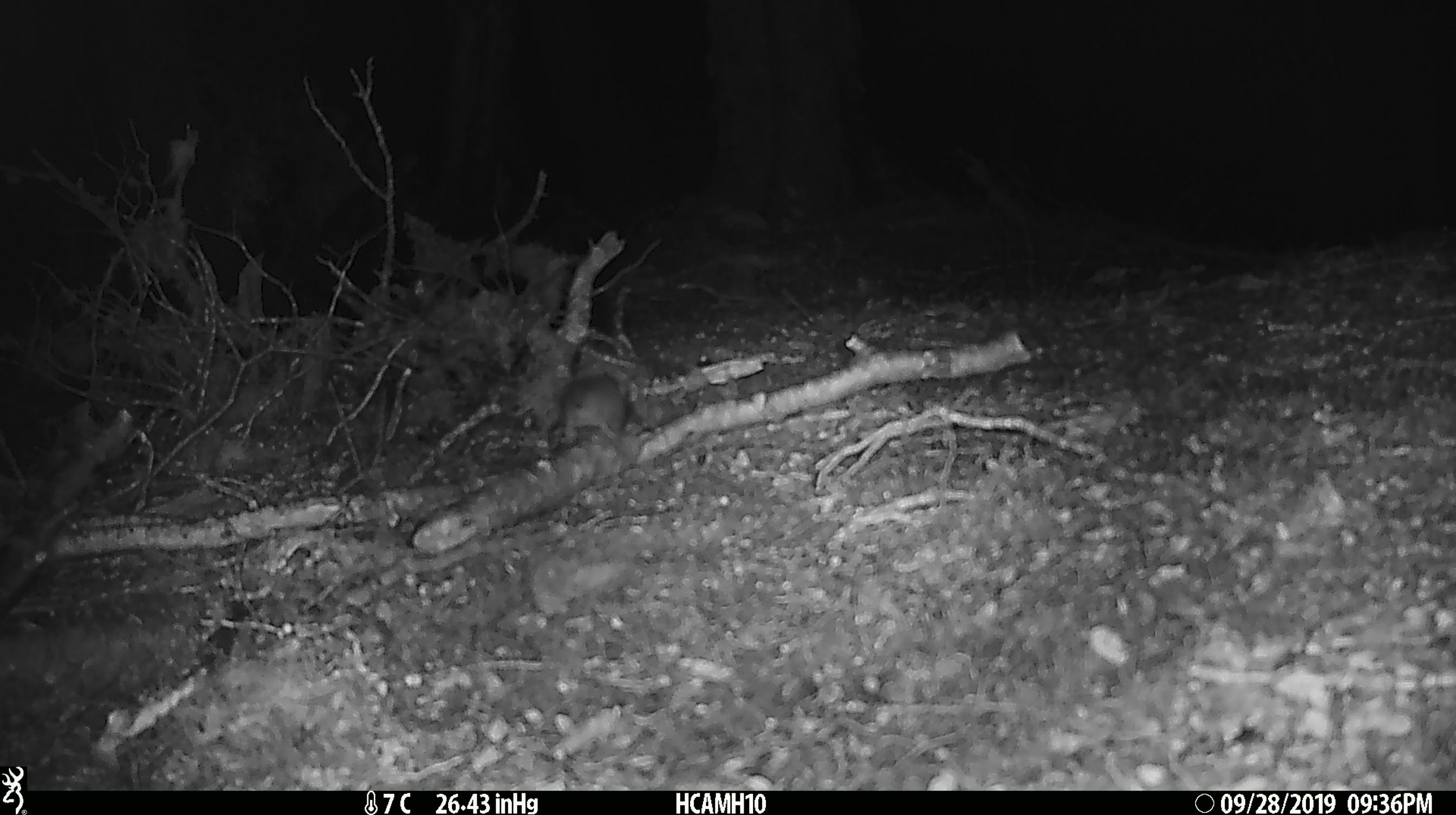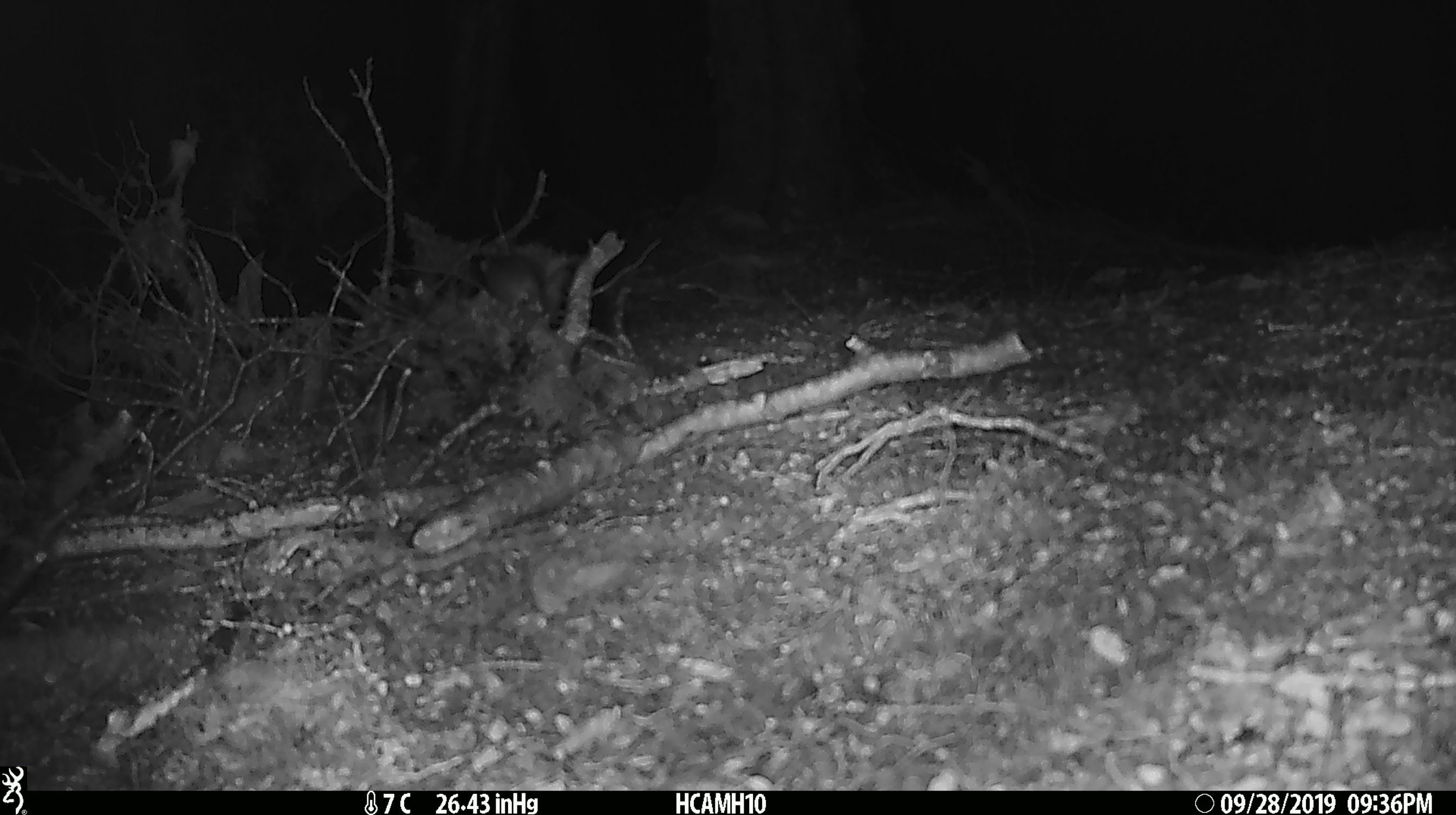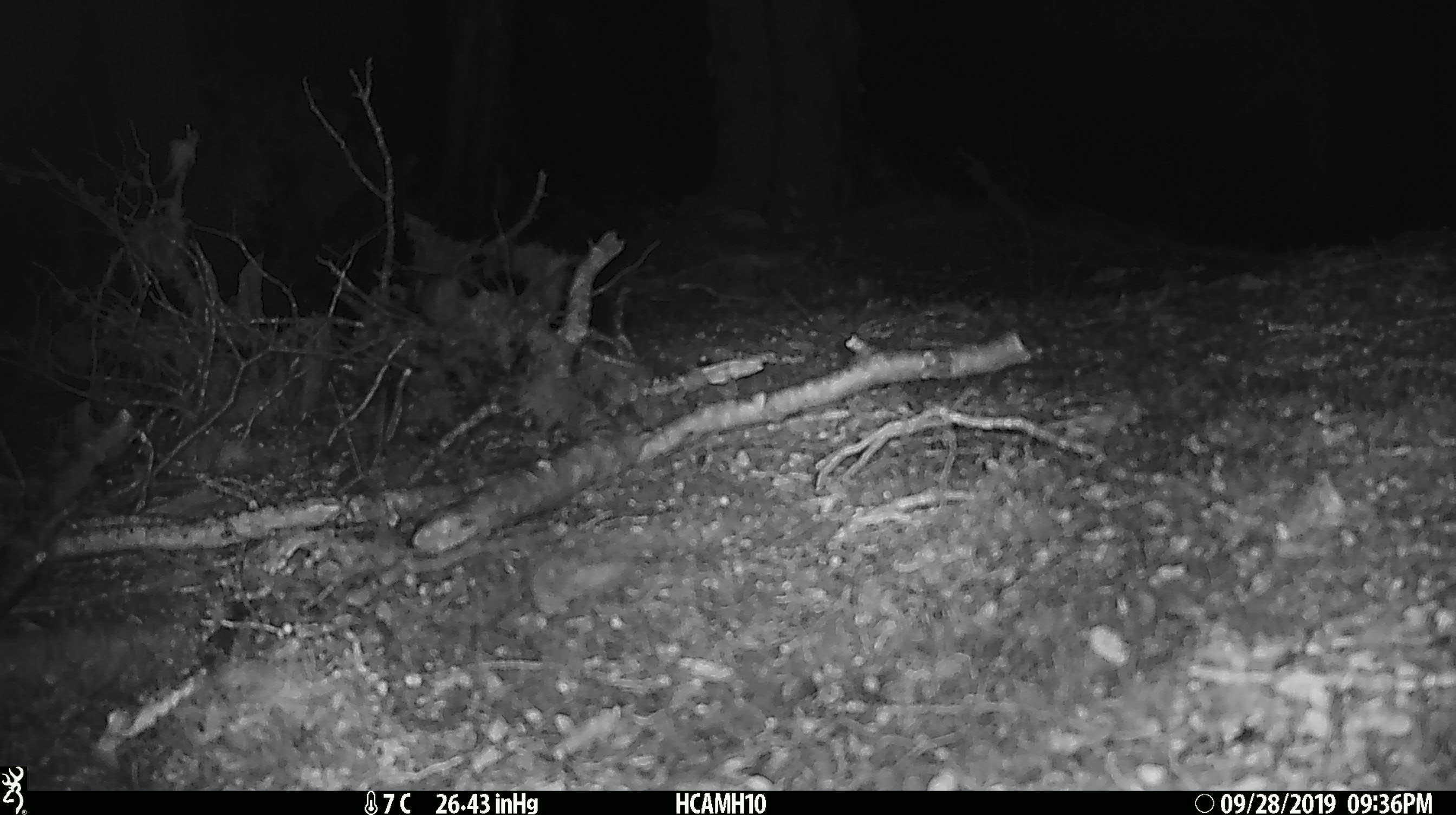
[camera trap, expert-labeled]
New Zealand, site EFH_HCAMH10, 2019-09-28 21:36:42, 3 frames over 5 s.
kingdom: Animalia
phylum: Chordata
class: Mammalia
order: Rodentia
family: Muridae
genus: Mus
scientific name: Mus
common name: mouse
Mouse (Mus).